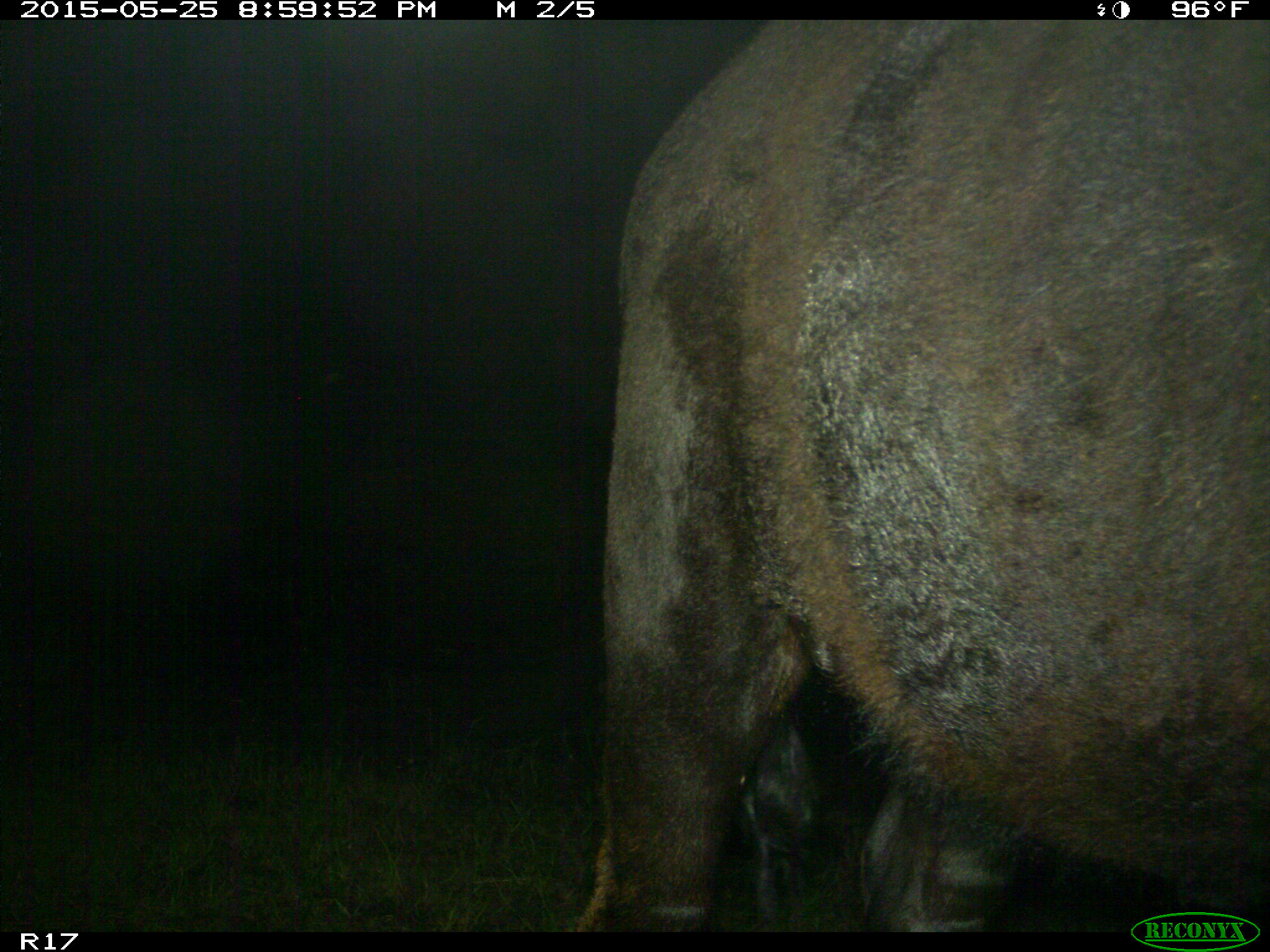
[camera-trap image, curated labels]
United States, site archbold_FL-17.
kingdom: Animalia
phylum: Chordata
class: Mammalia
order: Artiodactyla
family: Bovidae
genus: Bos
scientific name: Bos taurus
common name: domestic cow